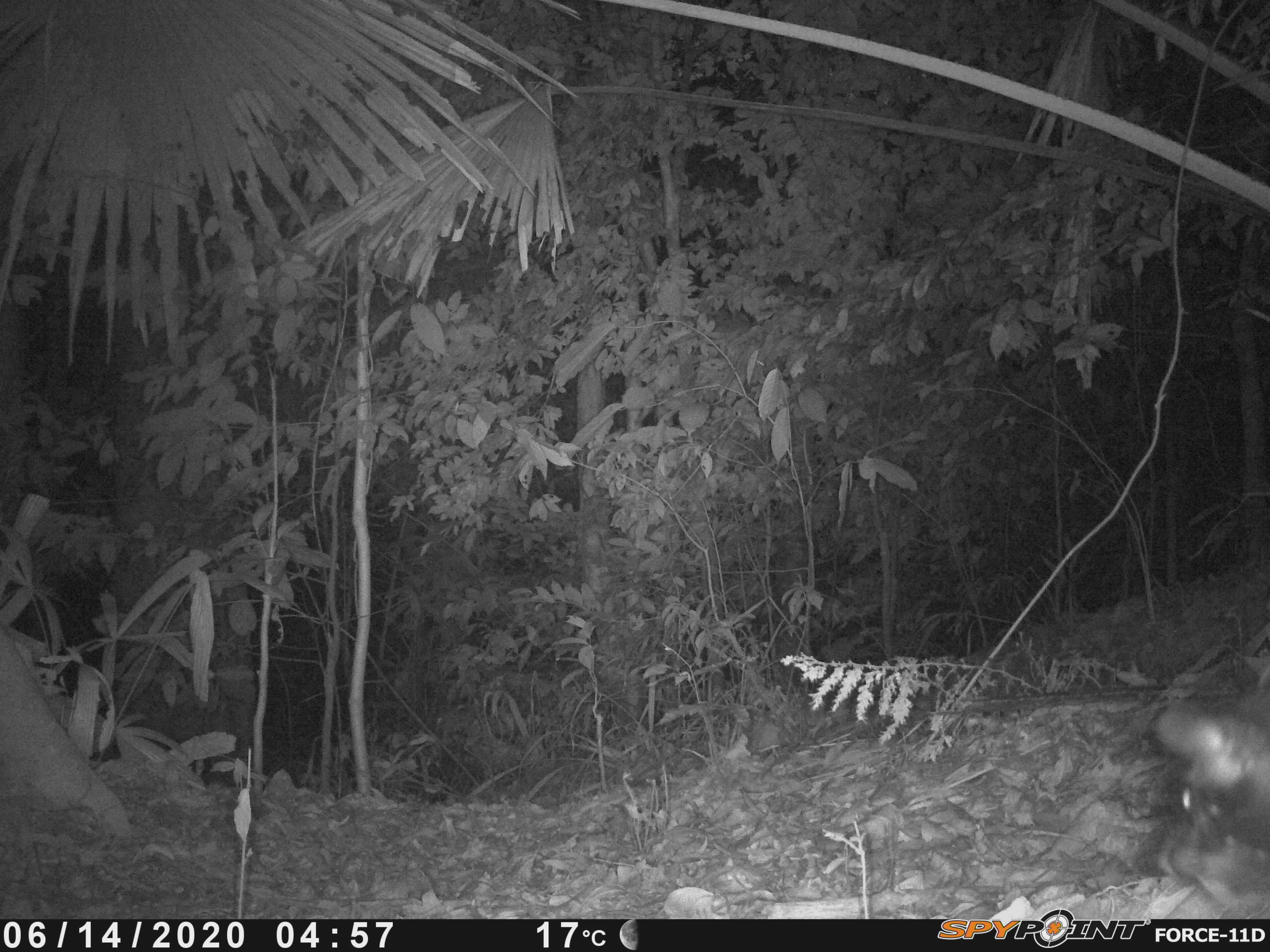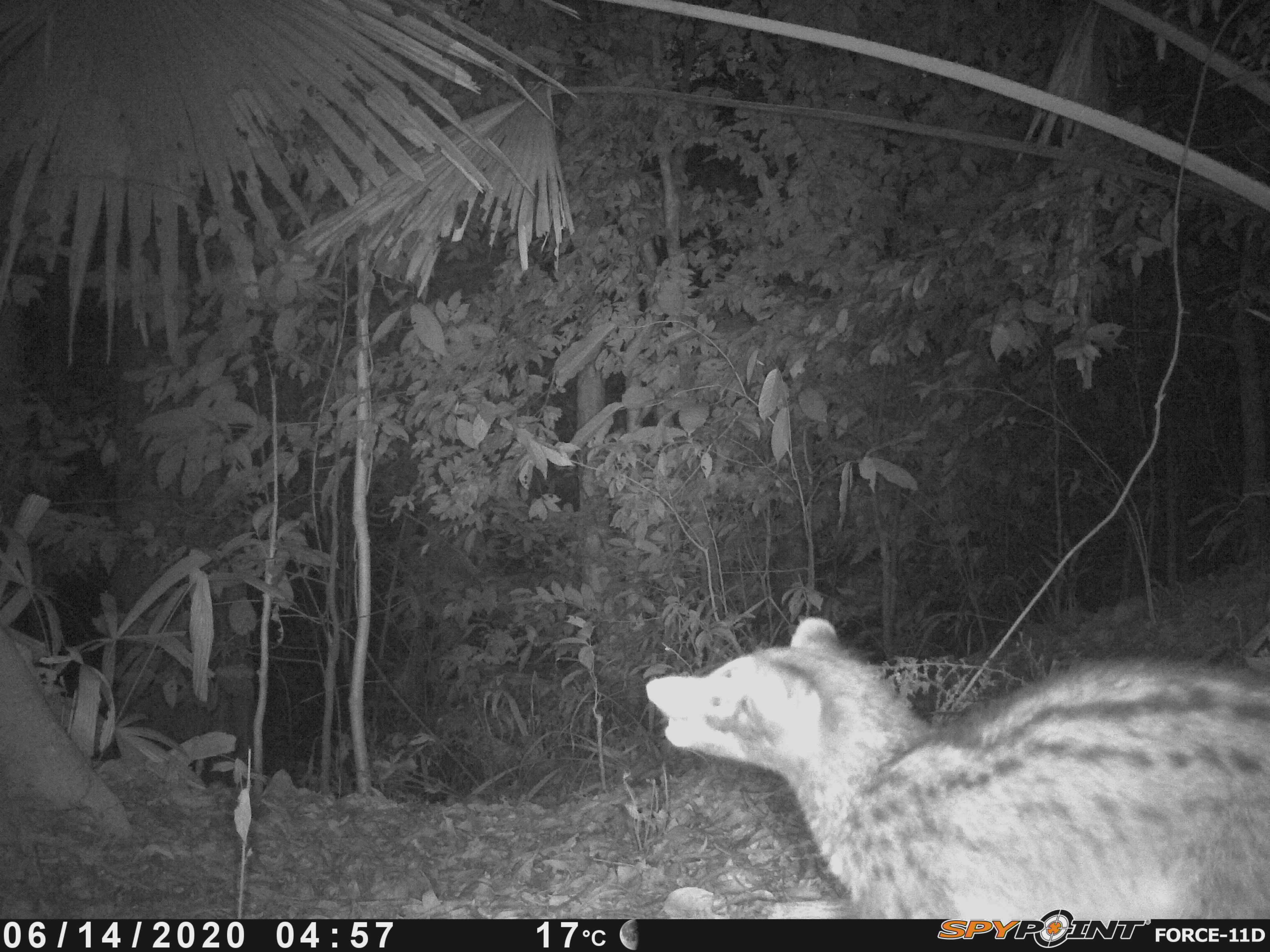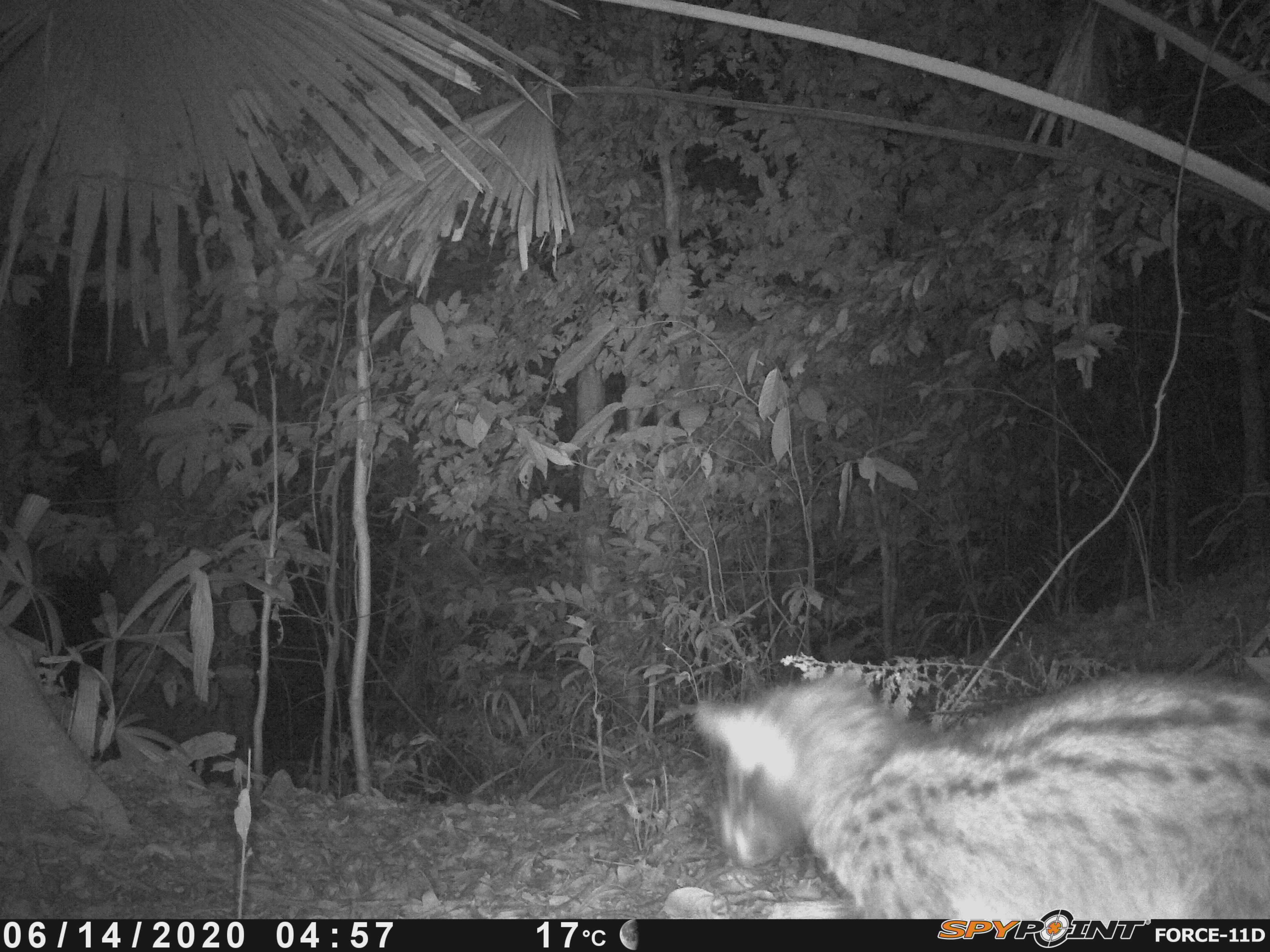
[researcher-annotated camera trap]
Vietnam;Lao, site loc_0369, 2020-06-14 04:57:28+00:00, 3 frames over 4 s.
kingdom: Animalia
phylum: Chordata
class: Mammalia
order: Carnivora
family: Viverridae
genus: Paradoxurus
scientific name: Paradoxurus hermaphroditus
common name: common palm civet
Common palm civet (Paradoxurus hermaphroditus). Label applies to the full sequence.